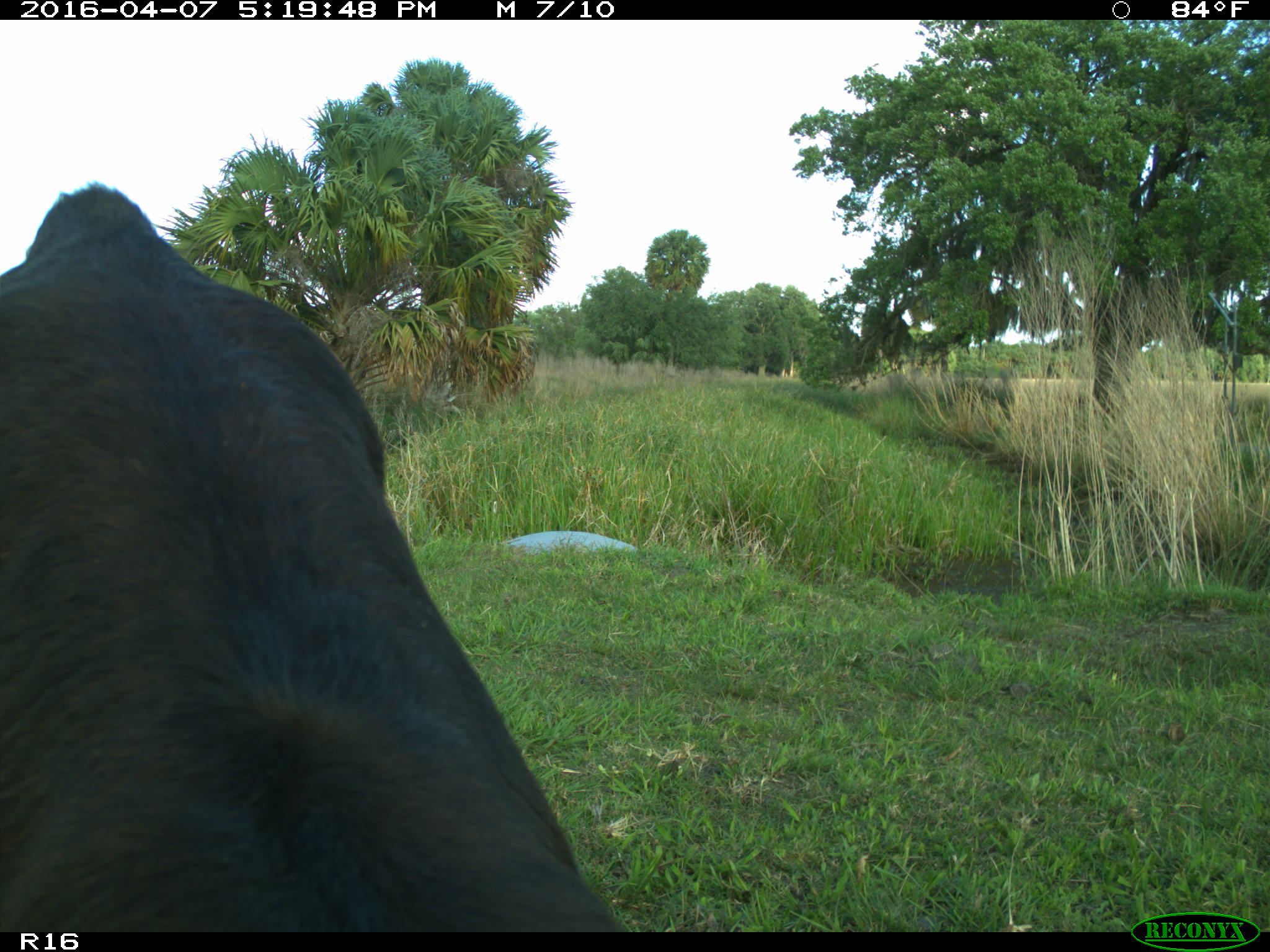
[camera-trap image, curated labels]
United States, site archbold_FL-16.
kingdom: Animalia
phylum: Chordata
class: Mammalia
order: Artiodactyla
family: Bovidae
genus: Bos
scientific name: Bos taurus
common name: domestic cow